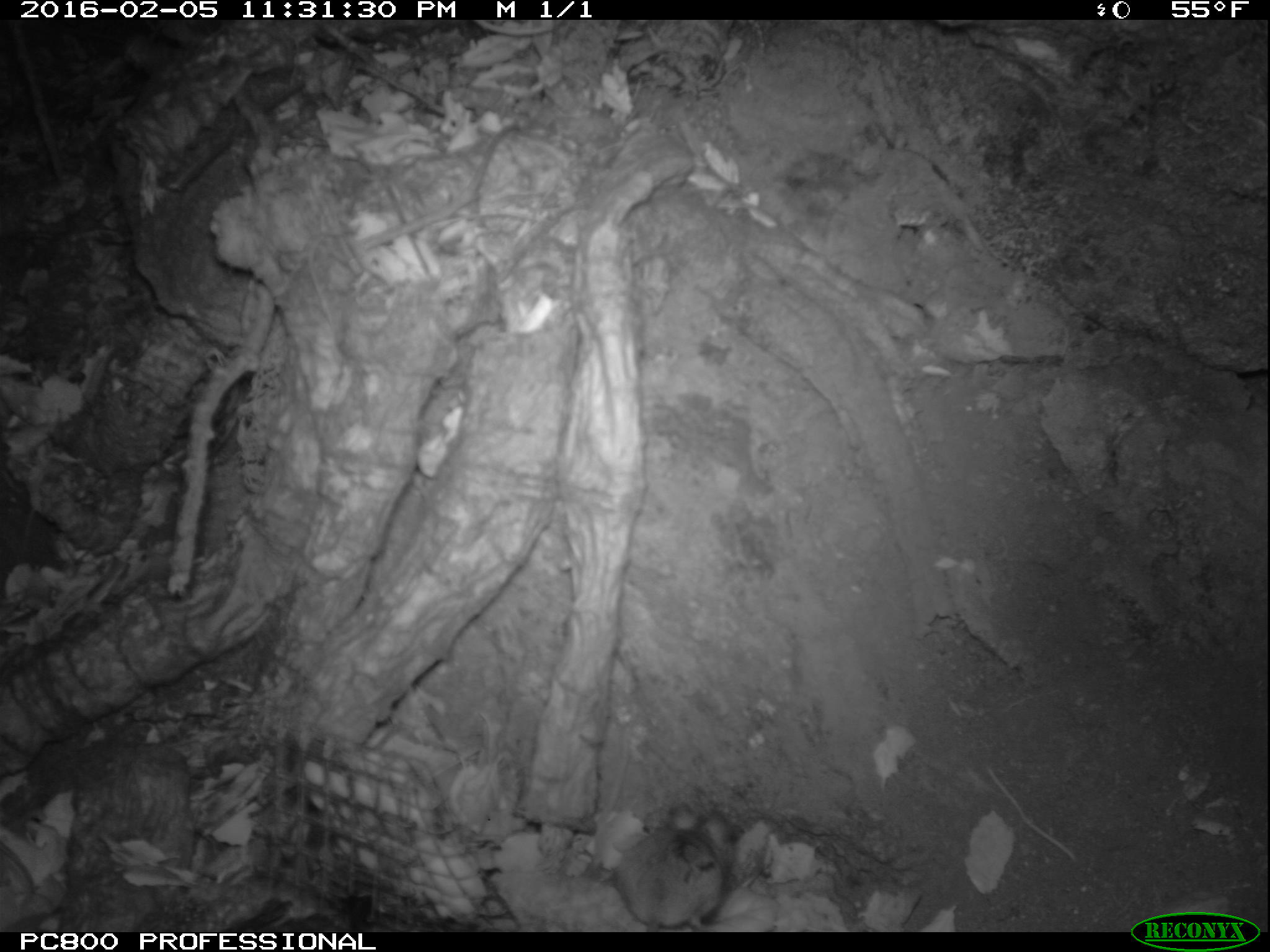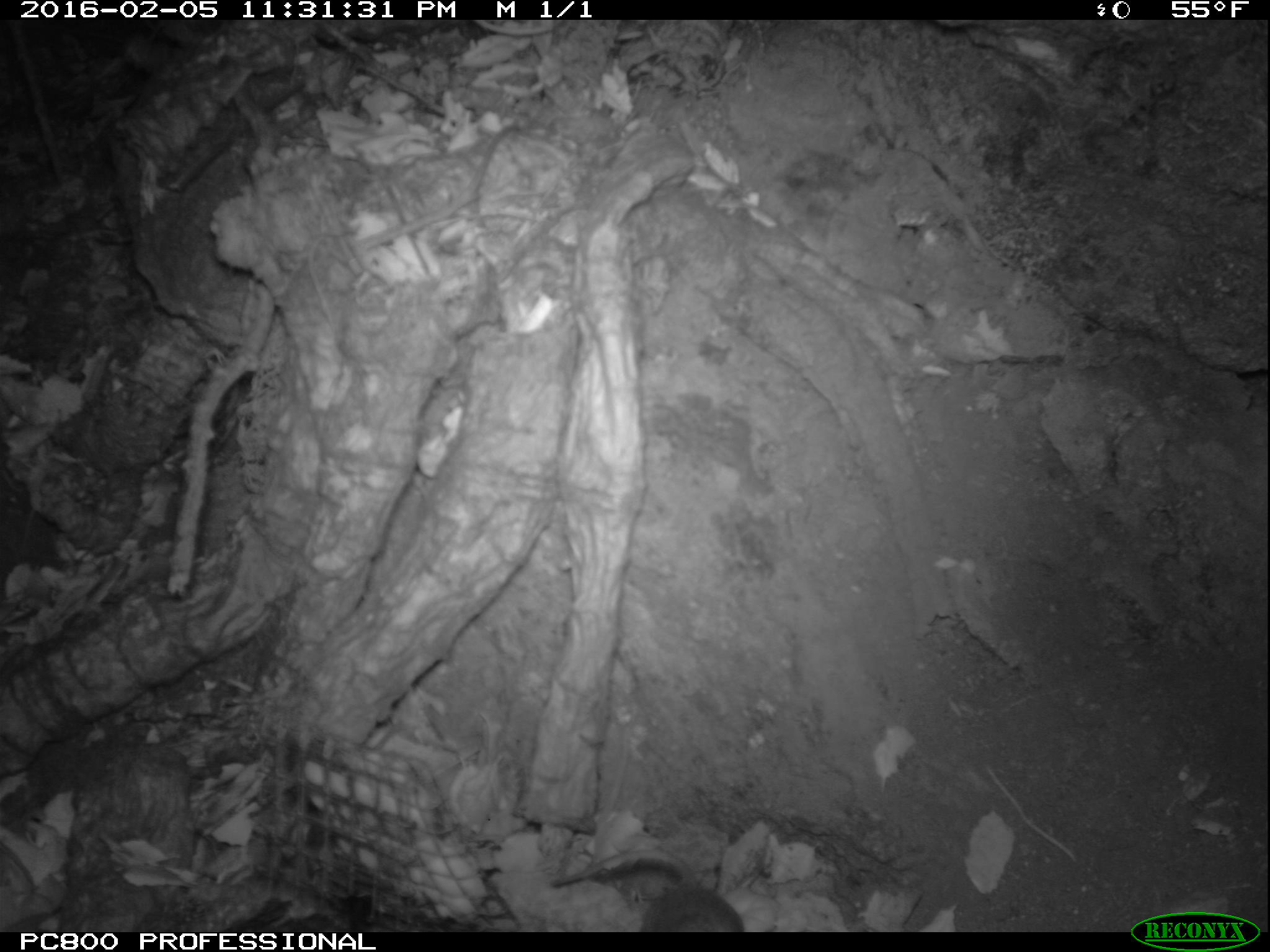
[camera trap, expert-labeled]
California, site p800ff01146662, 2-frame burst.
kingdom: Animalia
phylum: Chordata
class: Mammalia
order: Rodentia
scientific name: Rodentia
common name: rodent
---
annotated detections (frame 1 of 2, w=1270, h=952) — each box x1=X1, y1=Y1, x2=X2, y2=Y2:
rodent: x1=613, y1=801, x2=732, y2=932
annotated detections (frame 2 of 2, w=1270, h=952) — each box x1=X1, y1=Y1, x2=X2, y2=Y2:
rodent: x1=549, y1=847, x2=745, y2=932